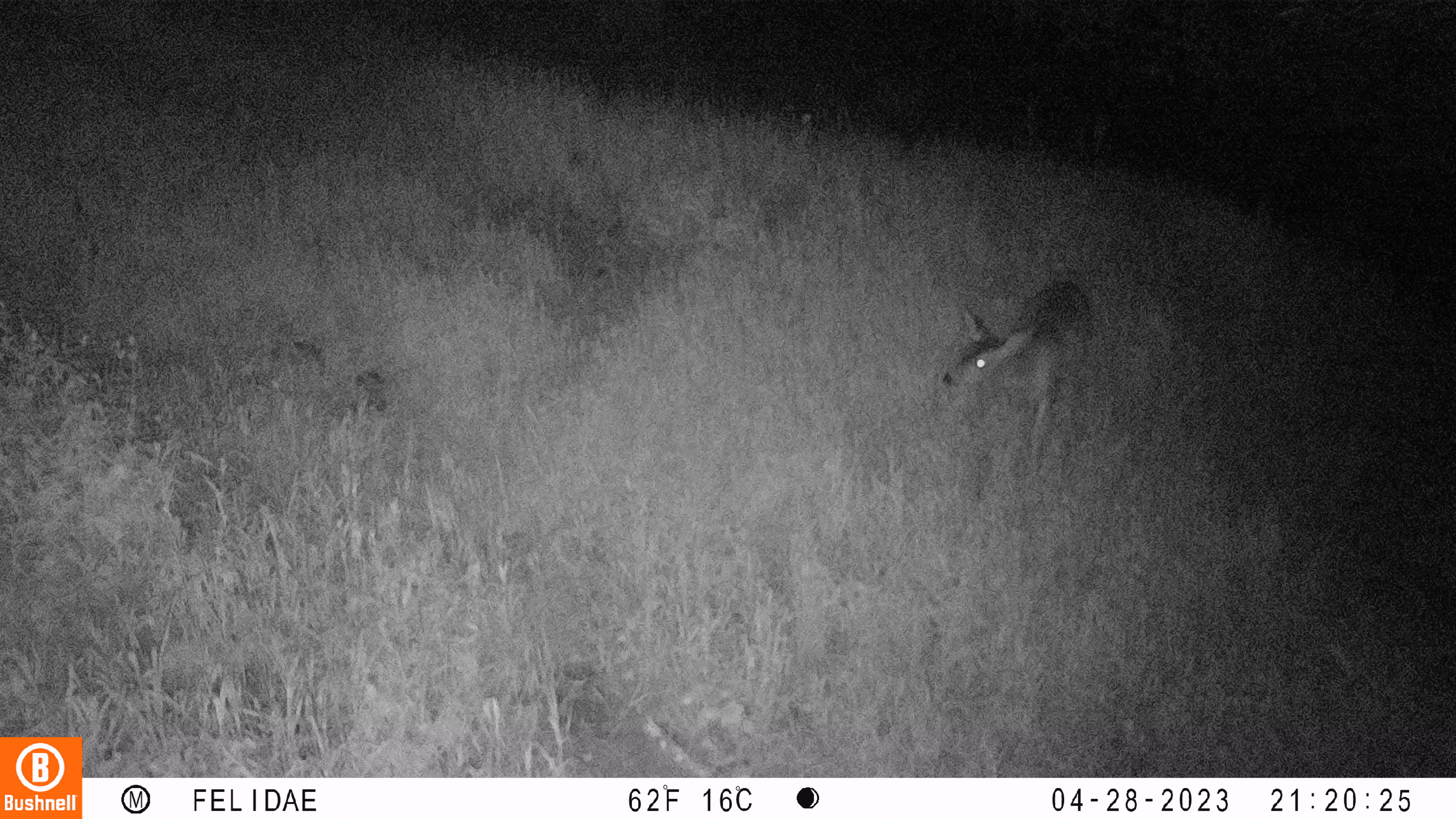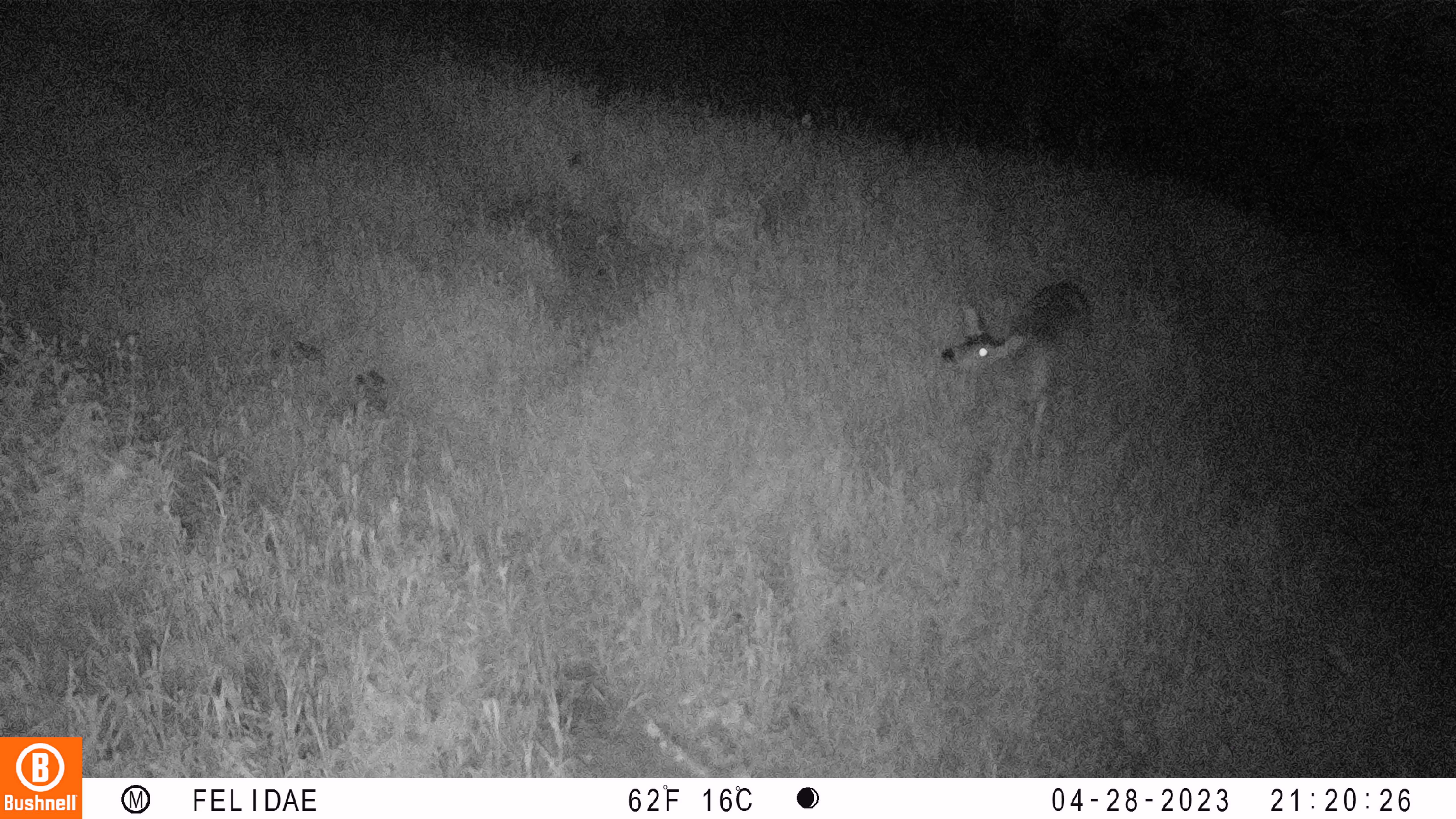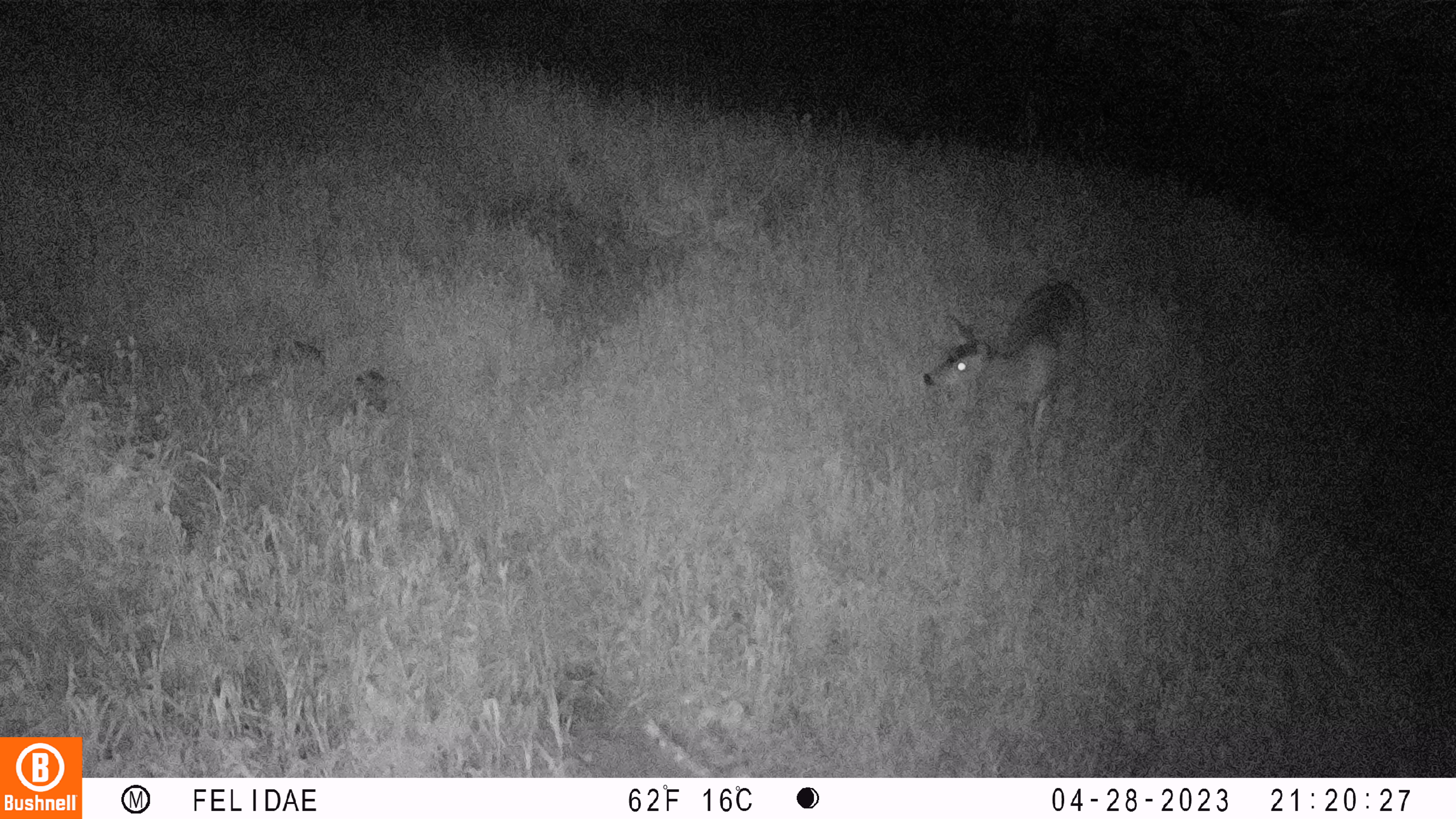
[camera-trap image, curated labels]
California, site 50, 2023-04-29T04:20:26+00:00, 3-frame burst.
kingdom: Animalia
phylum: Chordata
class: Mammalia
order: Artiodactyla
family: Cervidae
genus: Odocoileus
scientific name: Odocoileus hemionus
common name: mule deer